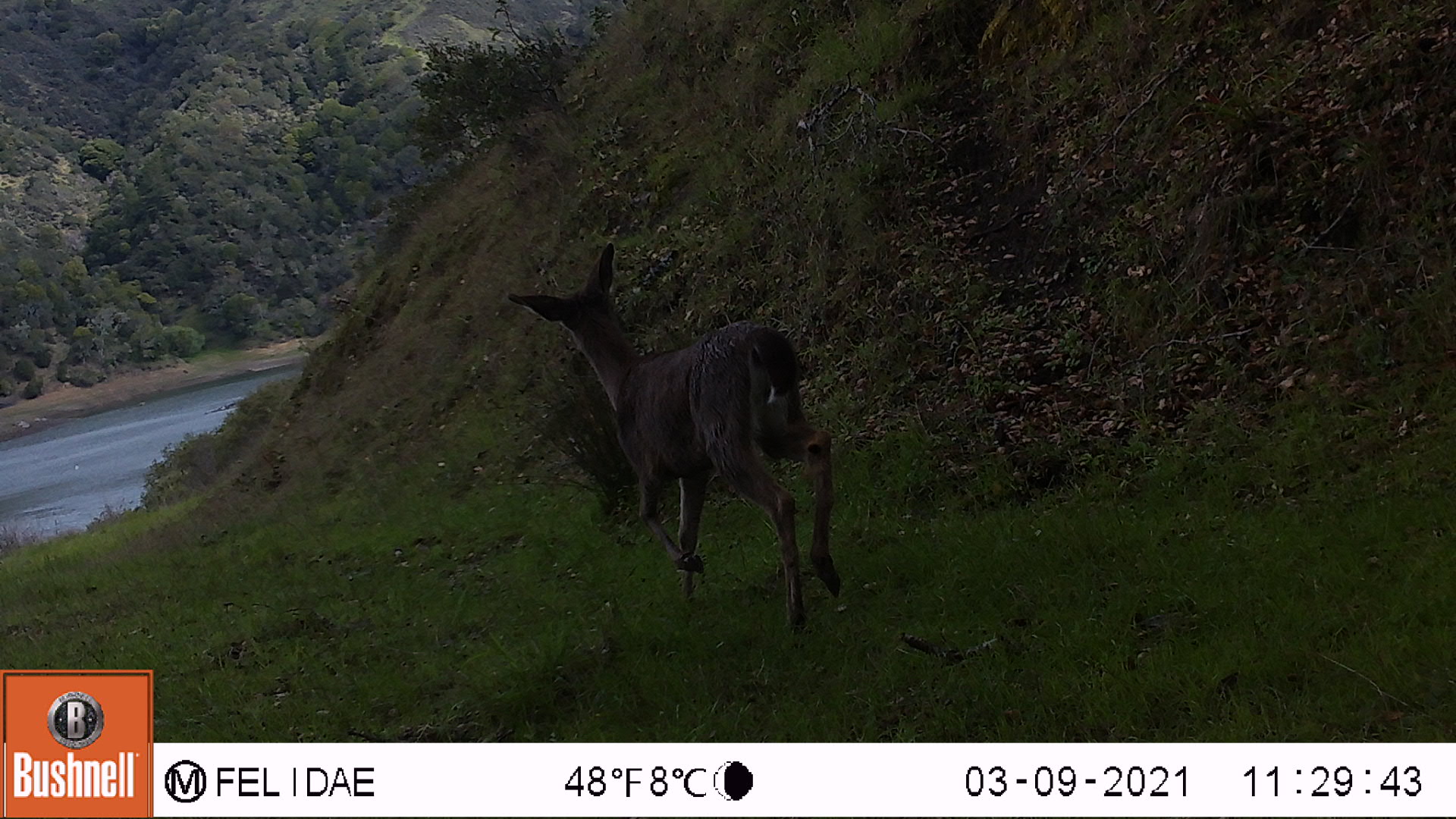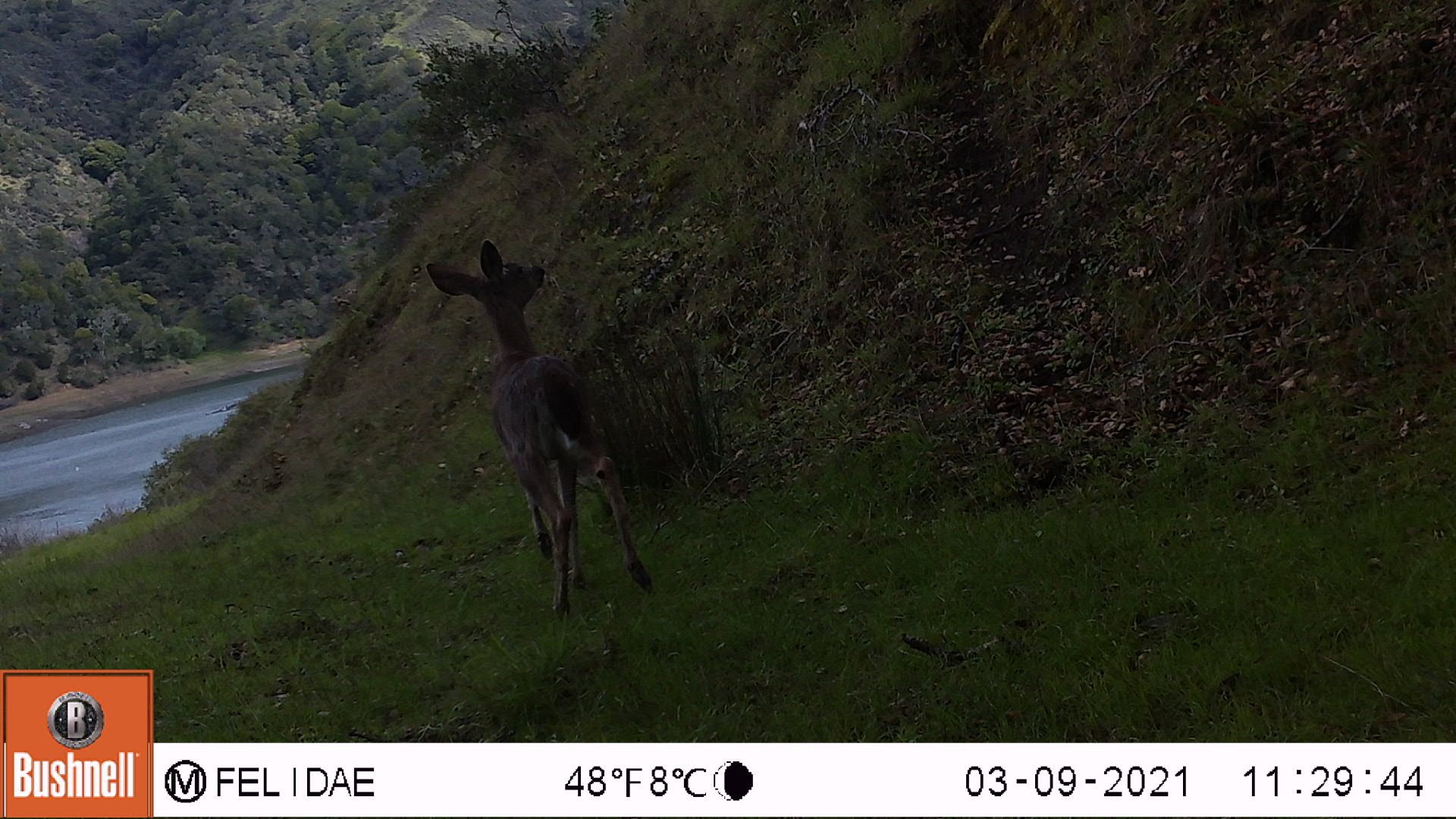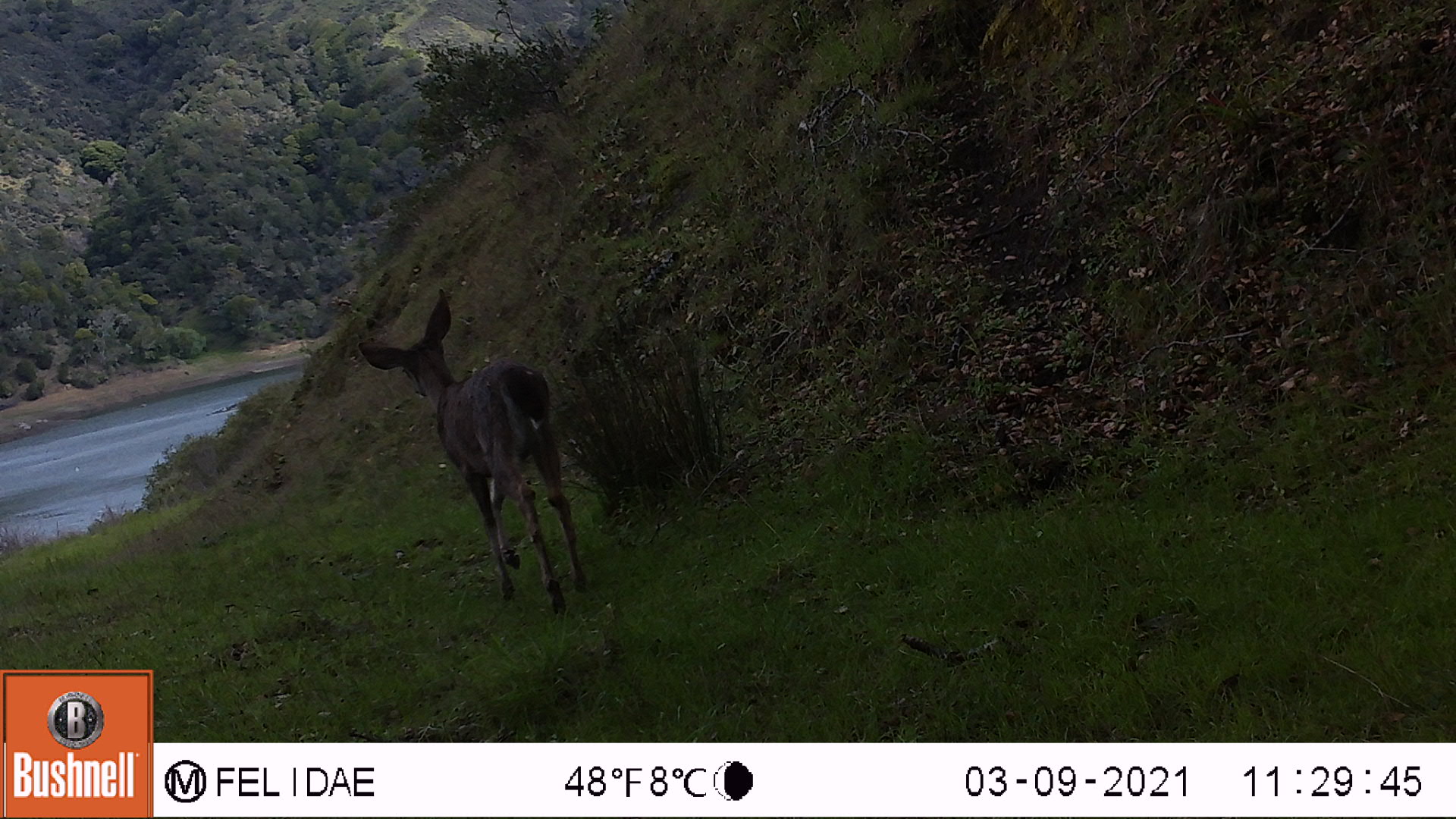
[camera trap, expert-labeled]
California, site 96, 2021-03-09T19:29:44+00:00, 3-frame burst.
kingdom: Animalia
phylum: Chordata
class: Mammalia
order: Artiodactyla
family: Cervidae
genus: Odocoileus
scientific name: Odocoileus hemionus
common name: mule deer